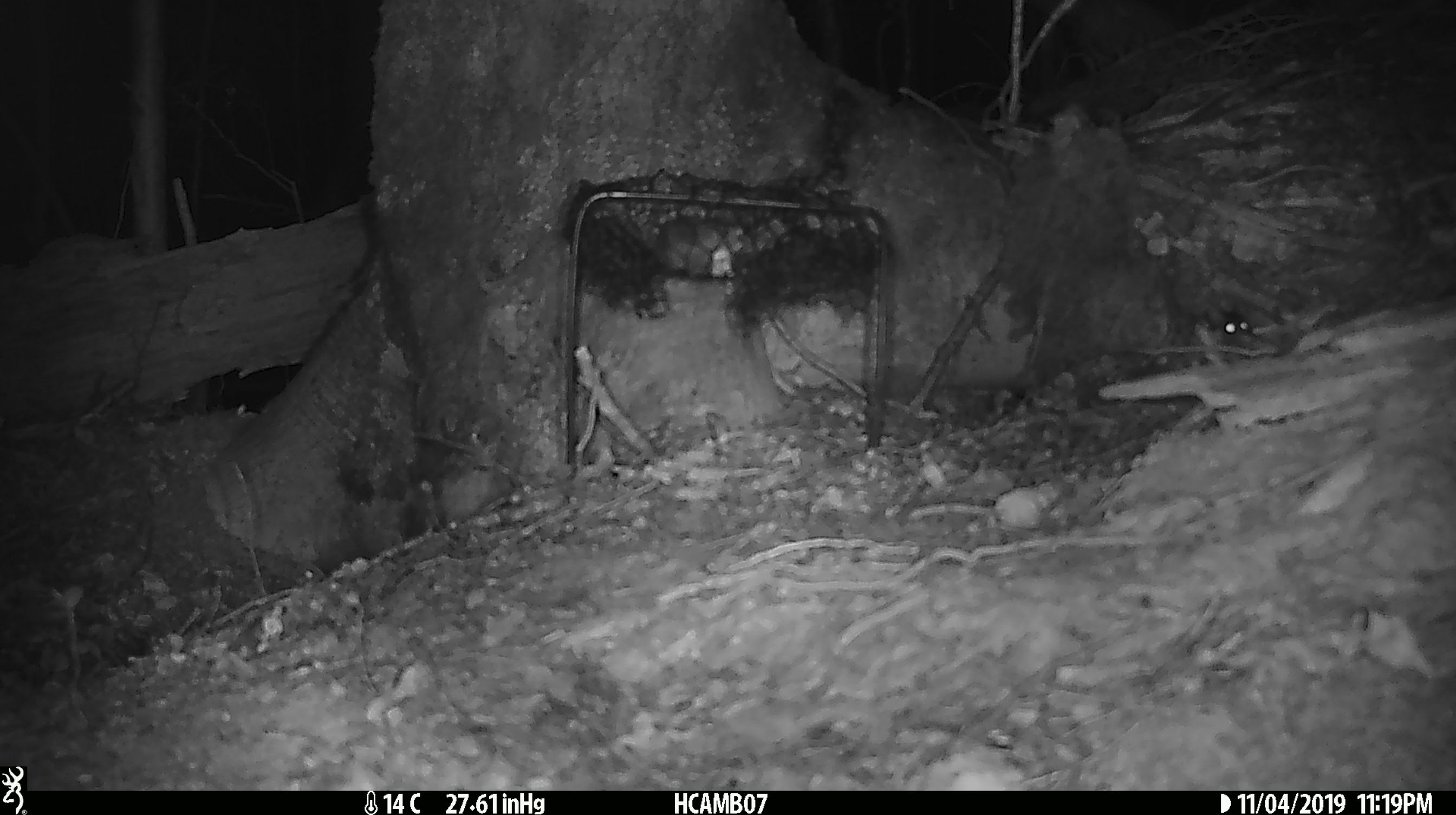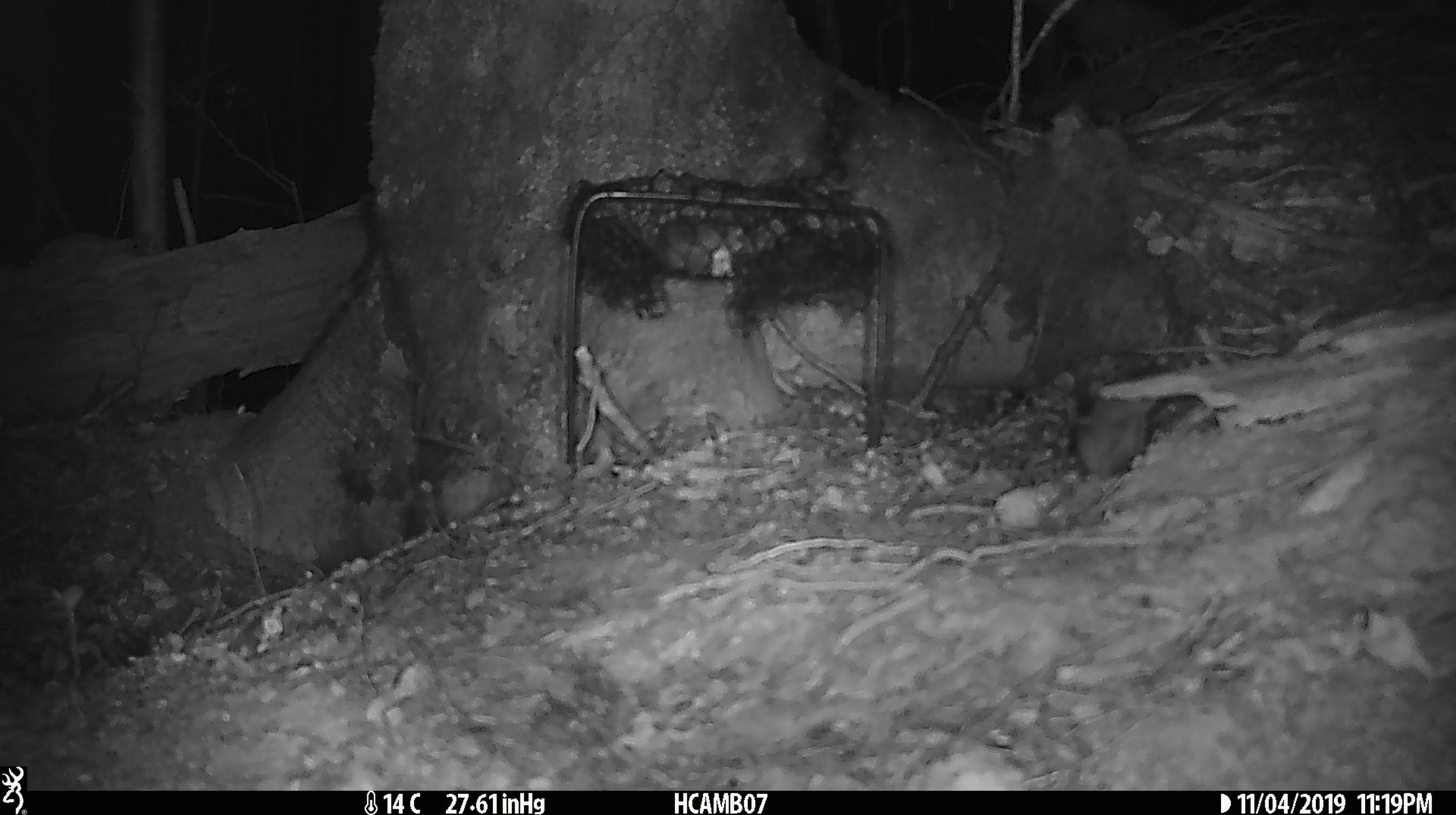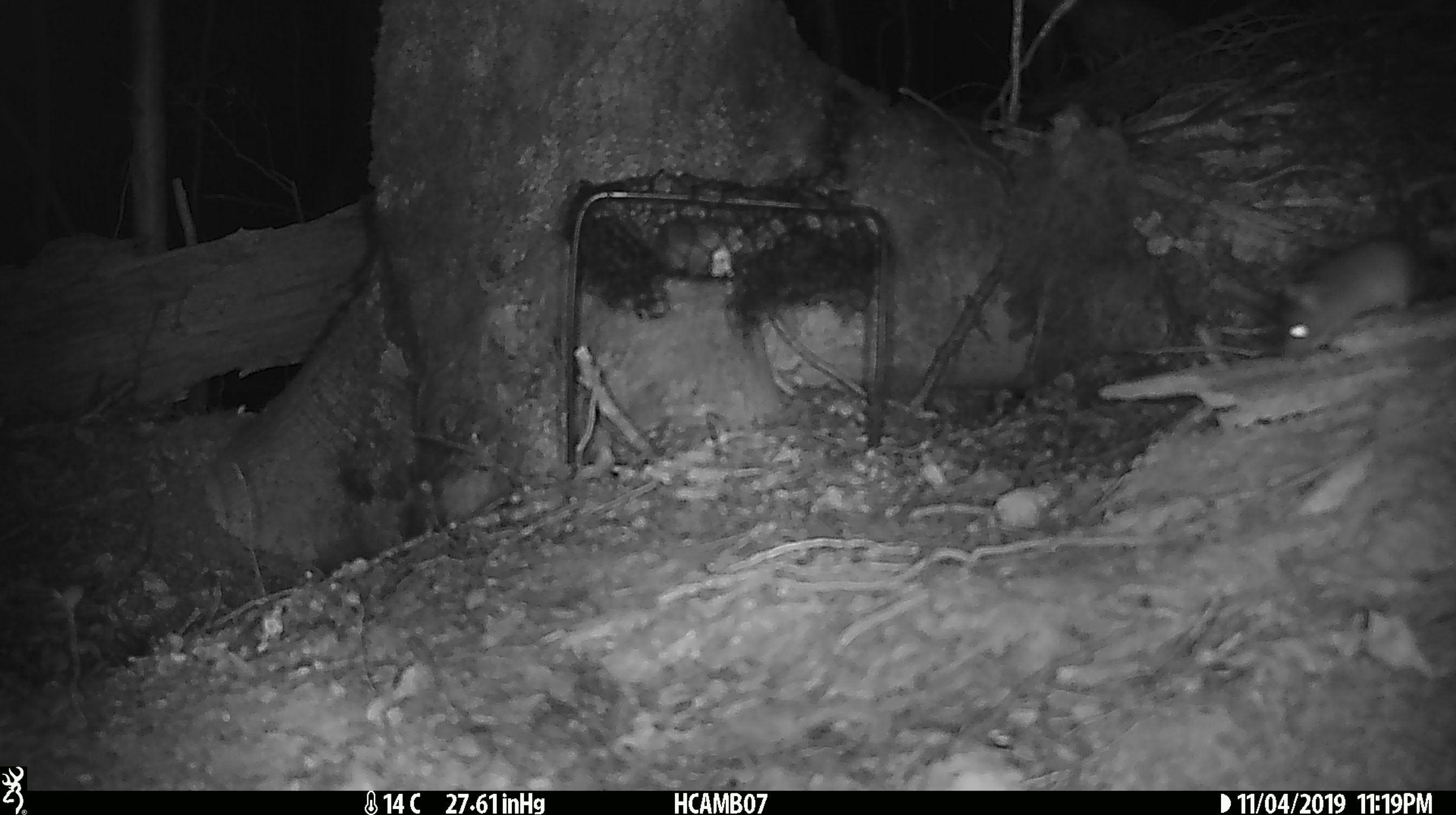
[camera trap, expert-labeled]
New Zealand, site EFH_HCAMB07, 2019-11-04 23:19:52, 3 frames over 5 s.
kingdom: Animalia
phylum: Chordata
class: Mammalia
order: Rodentia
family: Muridae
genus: Mus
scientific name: Mus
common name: mouse